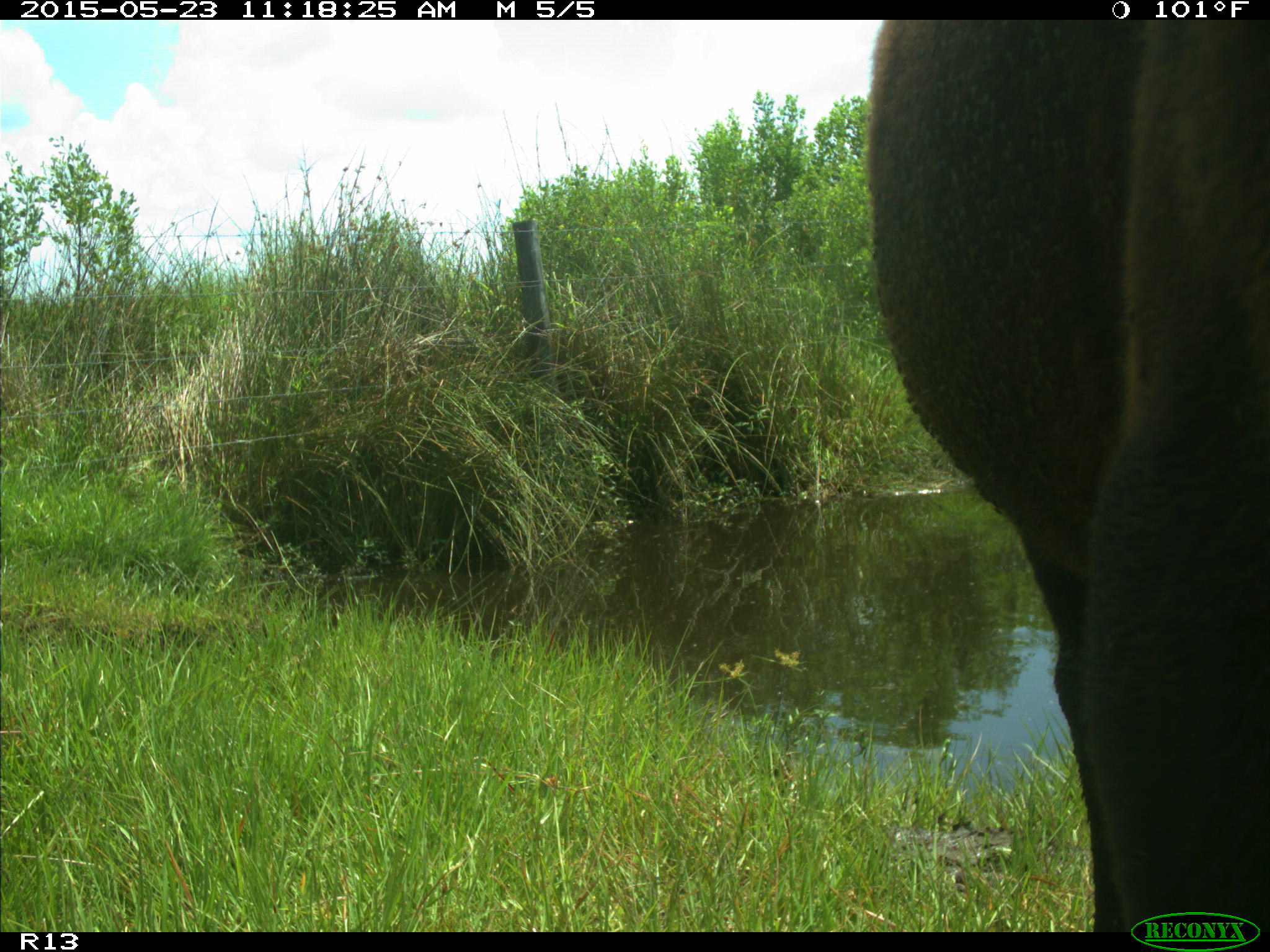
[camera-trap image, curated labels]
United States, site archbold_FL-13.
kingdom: Animalia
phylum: Chordata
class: Mammalia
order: Artiodactyla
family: Bovidae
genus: Bos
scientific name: Bos taurus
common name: domestic cow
Bos taurus (domestic cow).